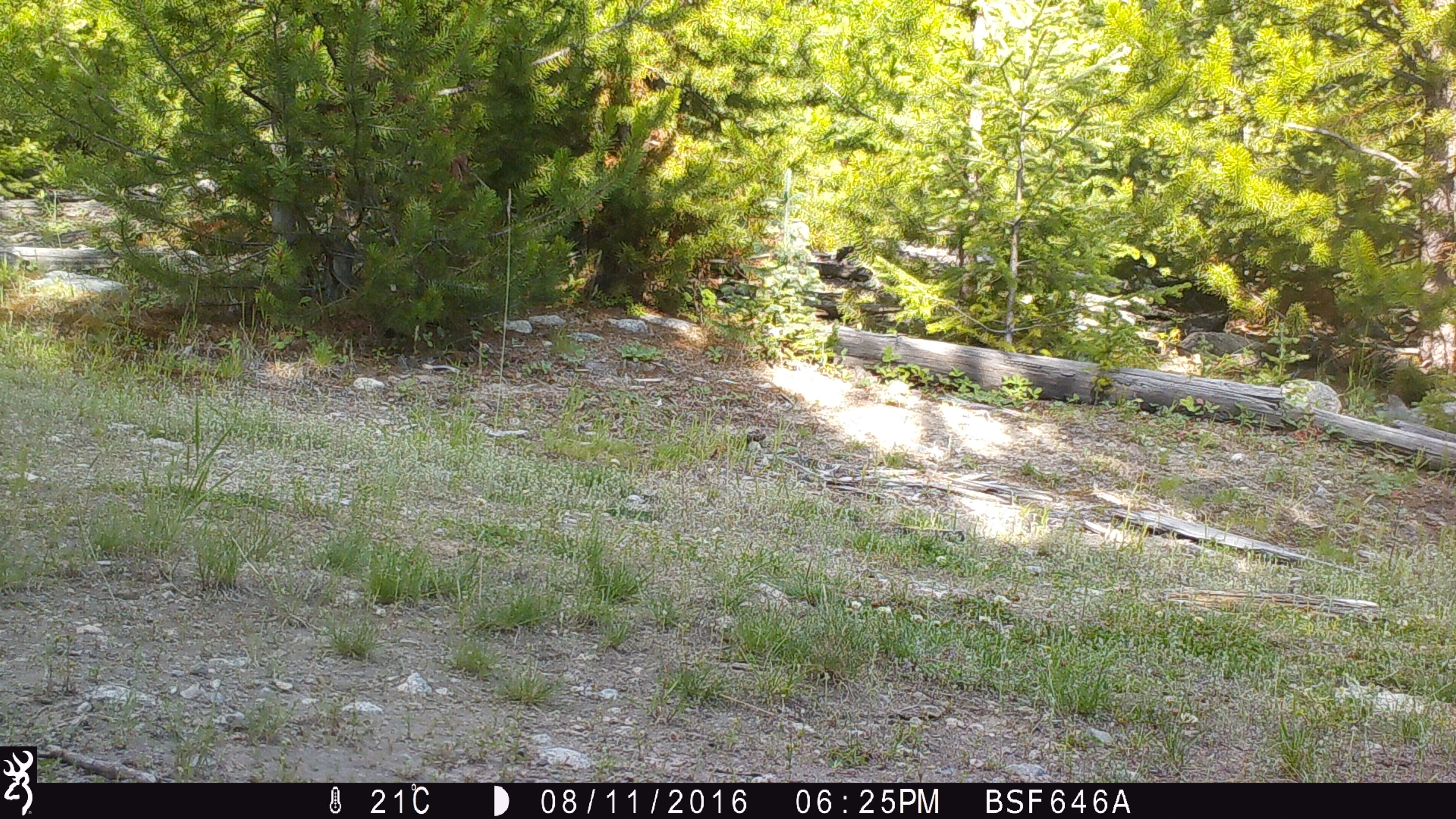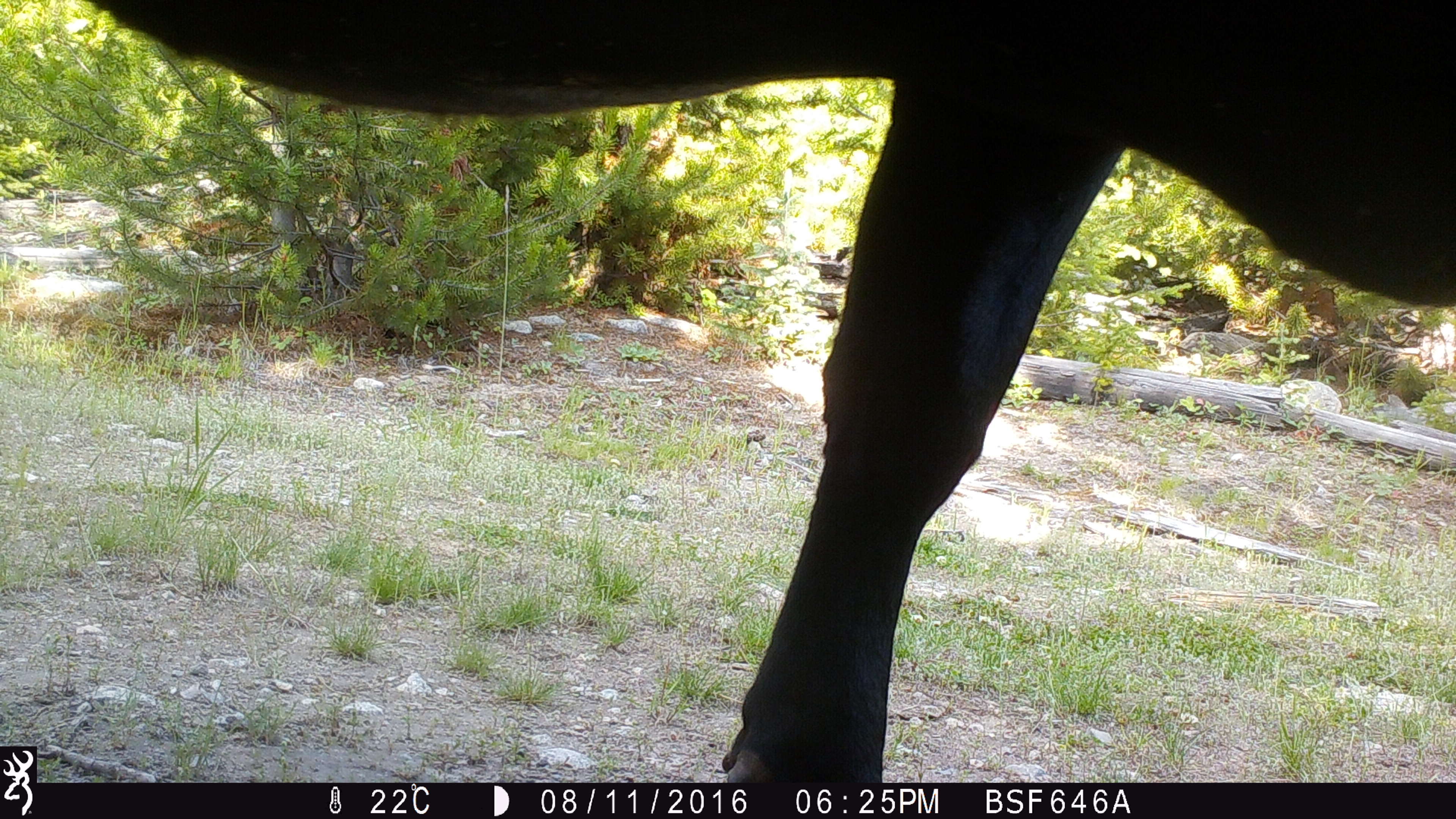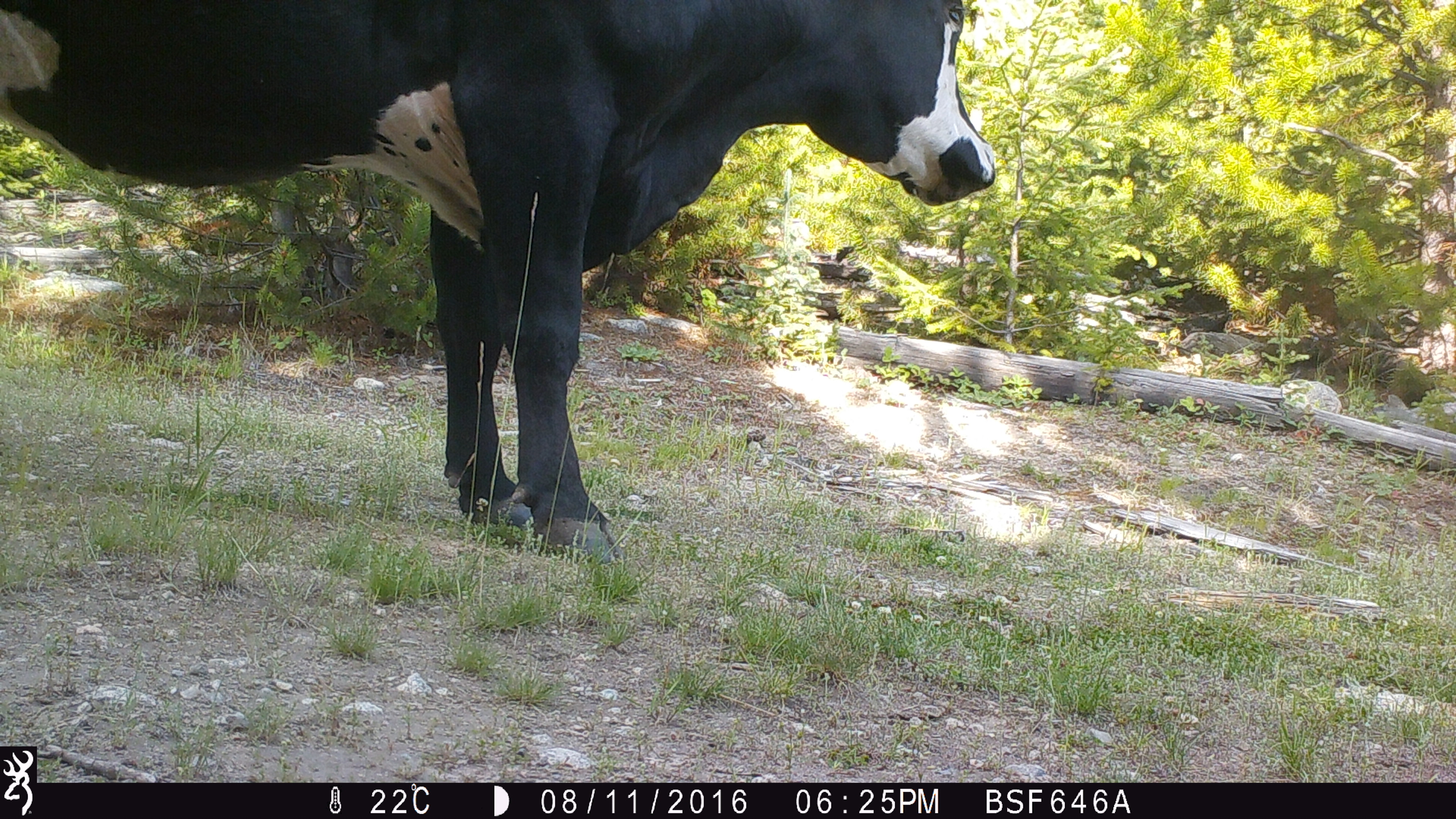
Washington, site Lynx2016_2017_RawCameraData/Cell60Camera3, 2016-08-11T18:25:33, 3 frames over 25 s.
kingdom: Animalia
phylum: Chordata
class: Mammalia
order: Artiodactyla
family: Bovidae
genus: Bos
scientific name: Bos taurus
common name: domestic cattle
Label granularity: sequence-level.